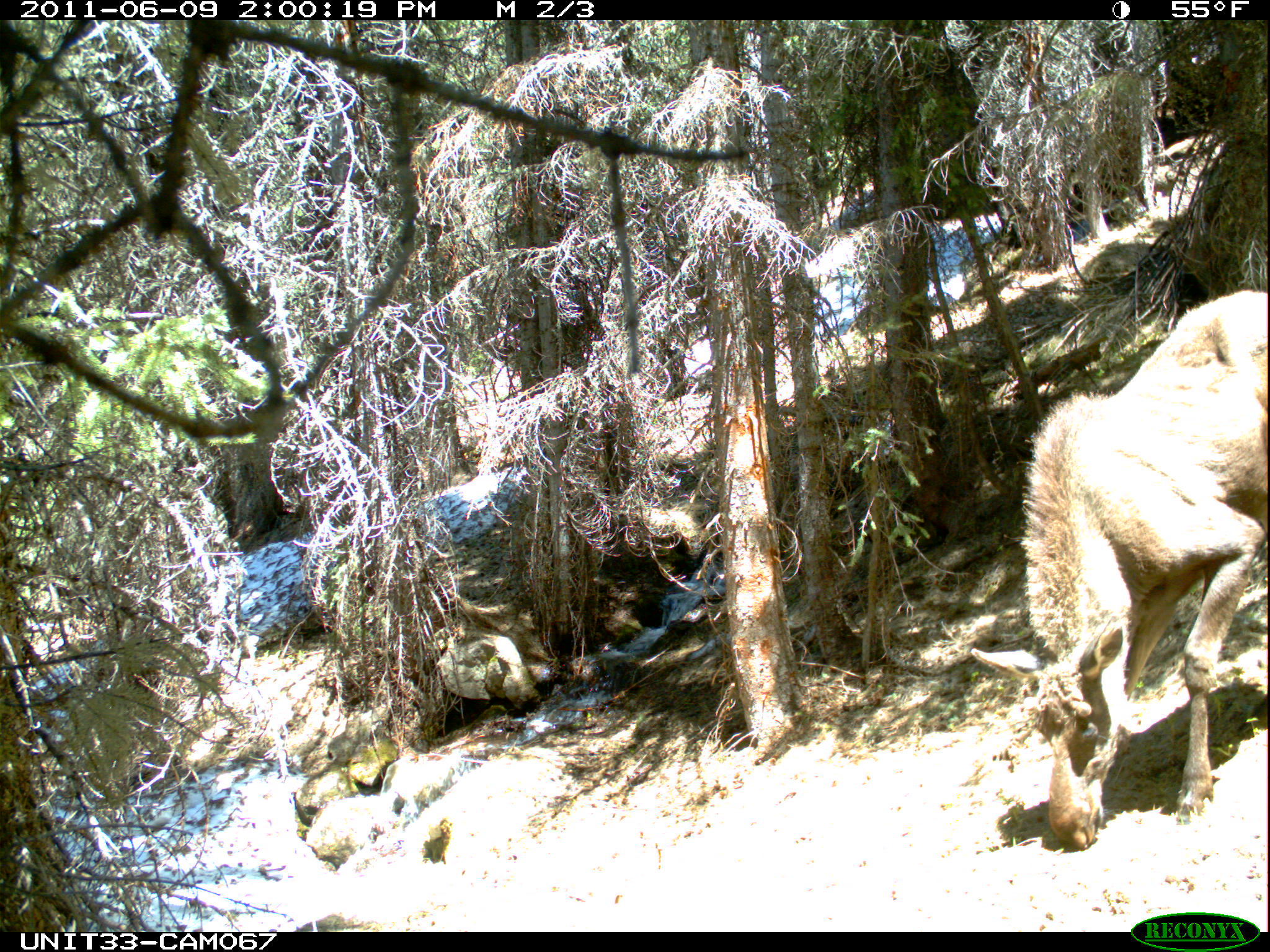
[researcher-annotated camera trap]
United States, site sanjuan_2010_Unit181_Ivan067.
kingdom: Animalia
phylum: Chordata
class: Mammalia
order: Artiodactyla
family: Cervidae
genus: Alces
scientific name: Alces alces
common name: moose